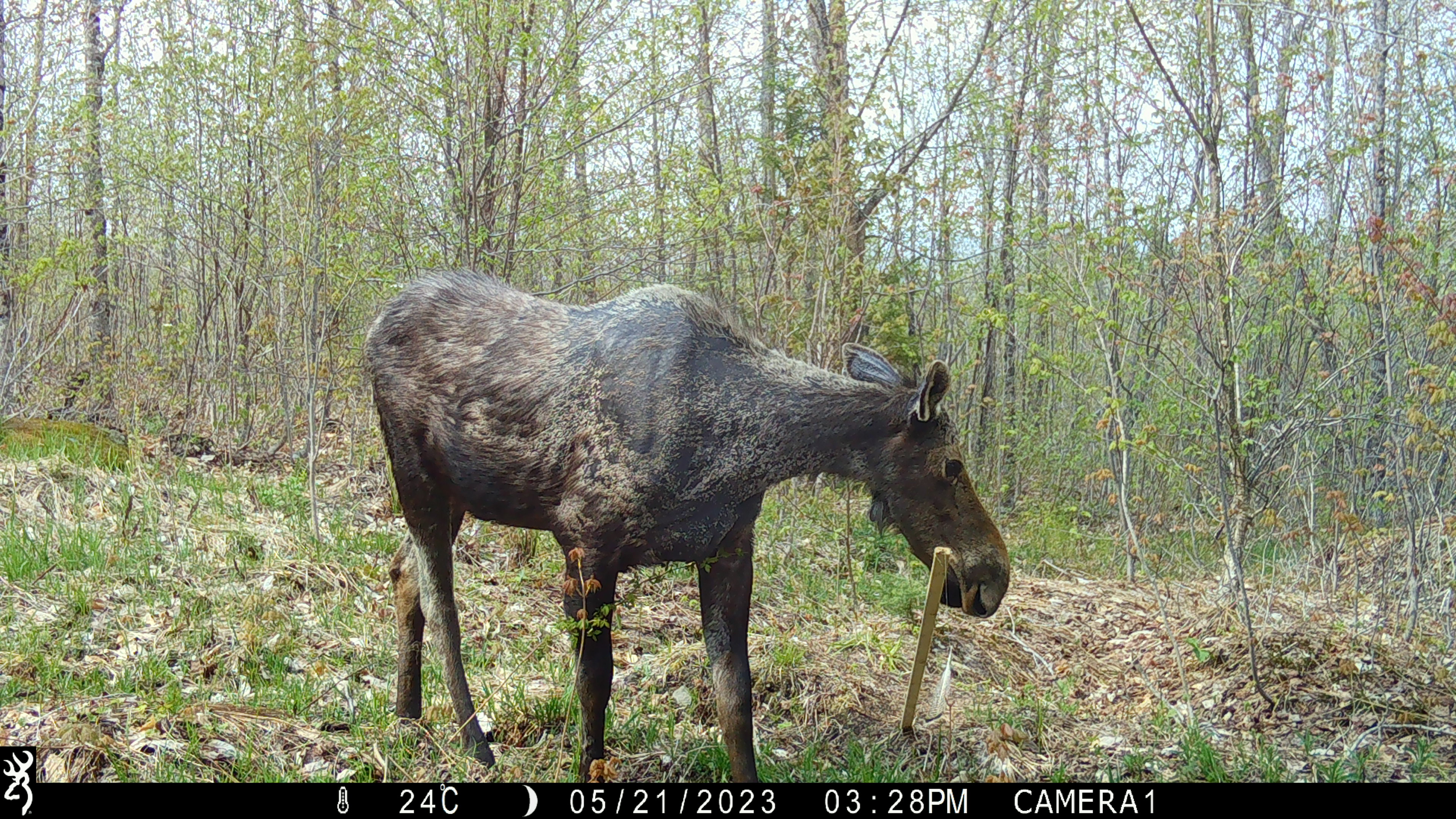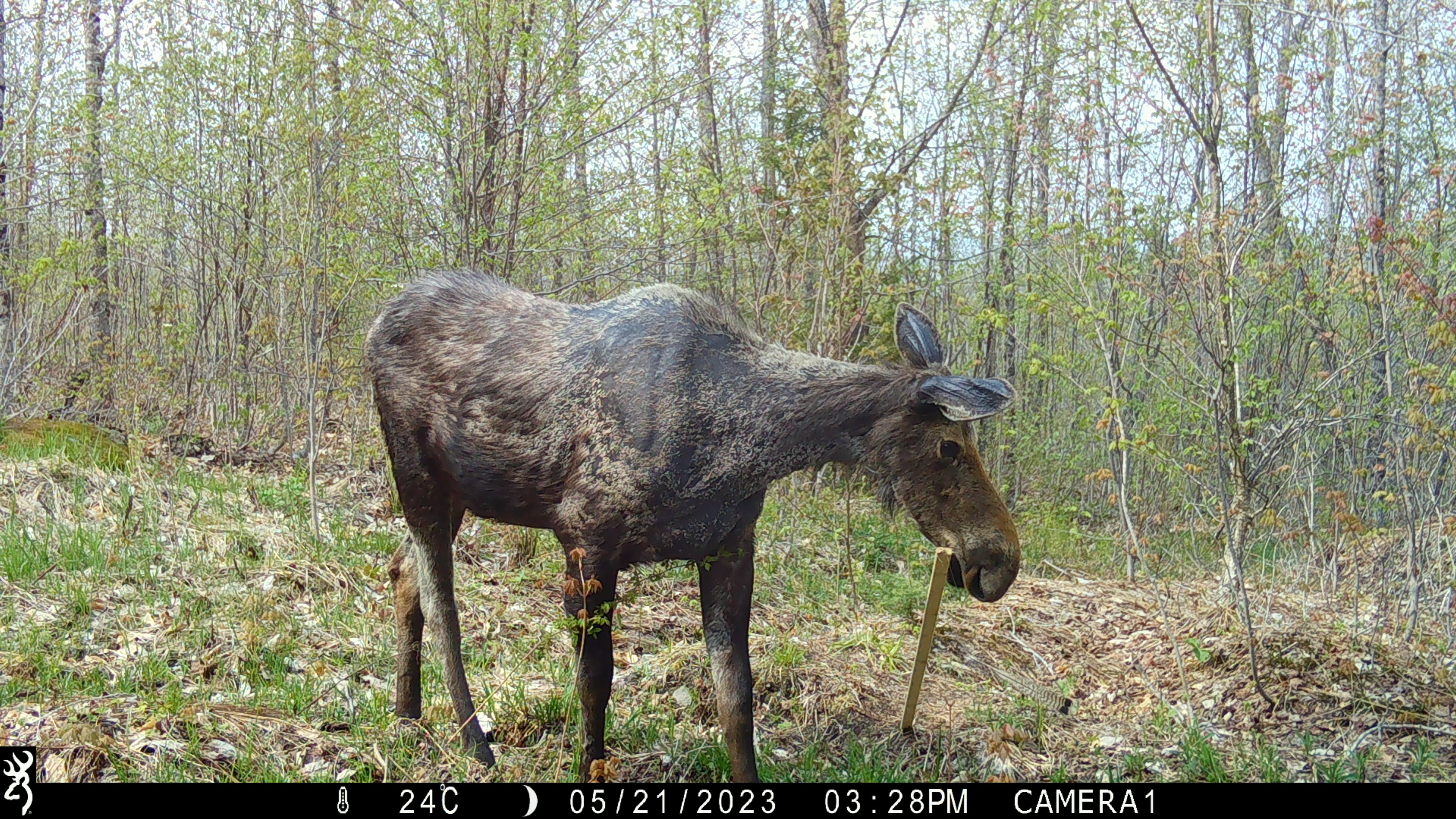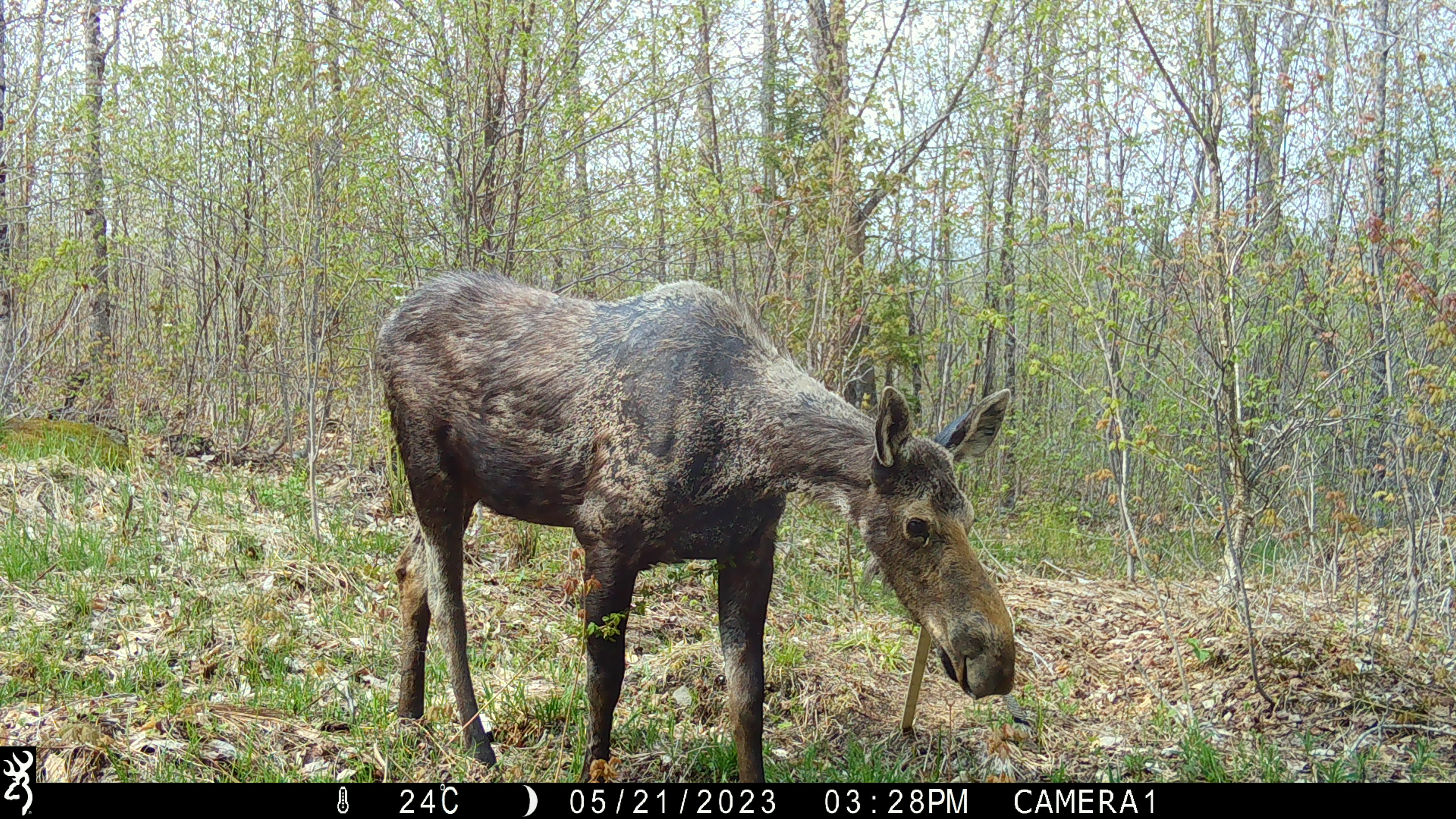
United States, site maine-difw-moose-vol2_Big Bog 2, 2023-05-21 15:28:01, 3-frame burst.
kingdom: Animalia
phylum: Chordata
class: Mammalia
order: Artiodactyla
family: Cervidae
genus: Alces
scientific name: Alces alces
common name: moose